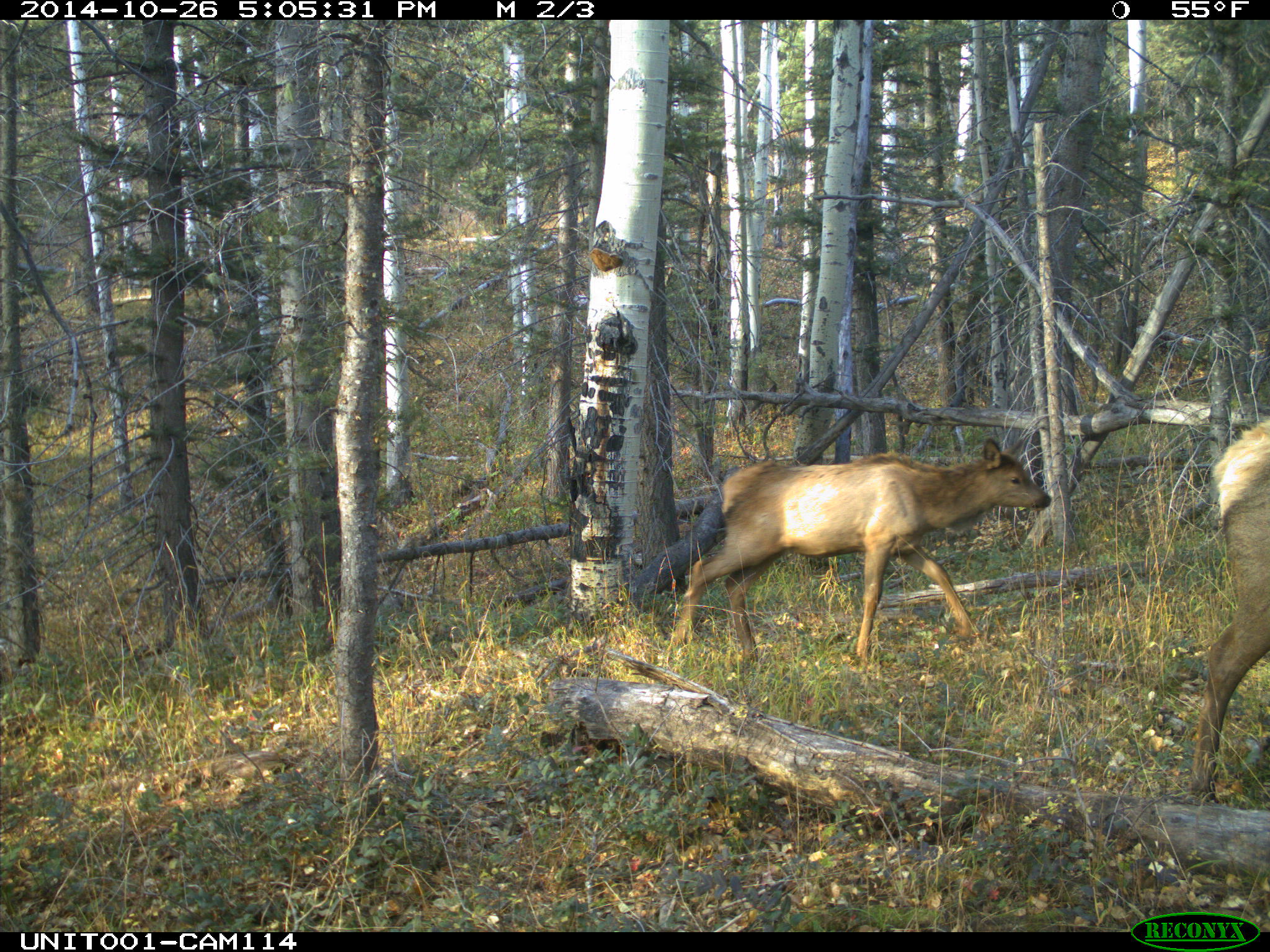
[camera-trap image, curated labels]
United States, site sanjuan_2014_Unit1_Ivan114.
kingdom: Animalia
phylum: Chordata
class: Mammalia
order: Artiodactyla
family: Cervidae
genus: Cervus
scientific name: Cervus elaphus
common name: red deer